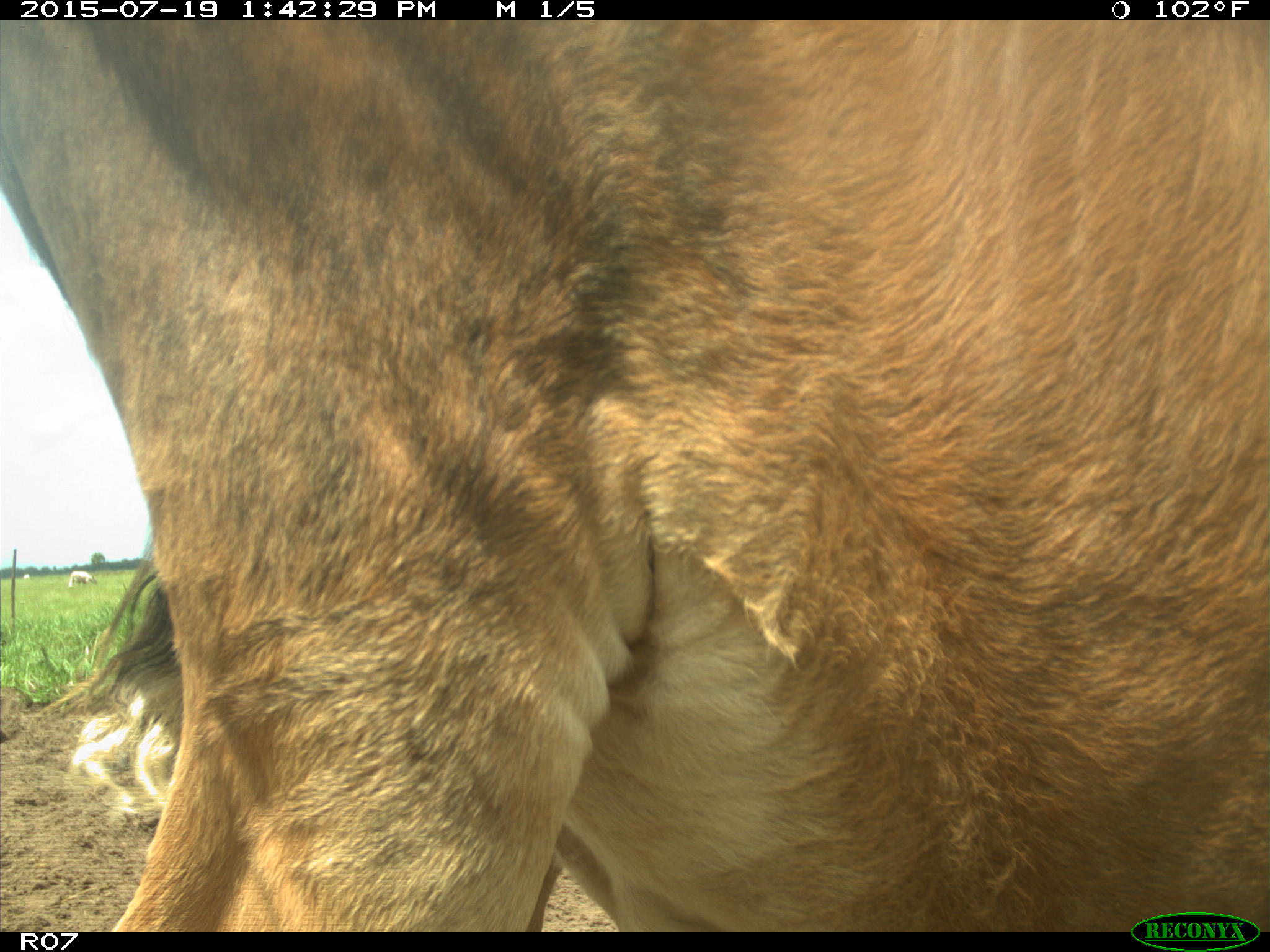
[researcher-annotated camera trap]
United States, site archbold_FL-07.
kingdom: Animalia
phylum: Chordata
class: Mammalia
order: Artiodactyla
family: Bovidae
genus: Bos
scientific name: Bos taurus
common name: domestic cow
Bos taurus (domestic cow).